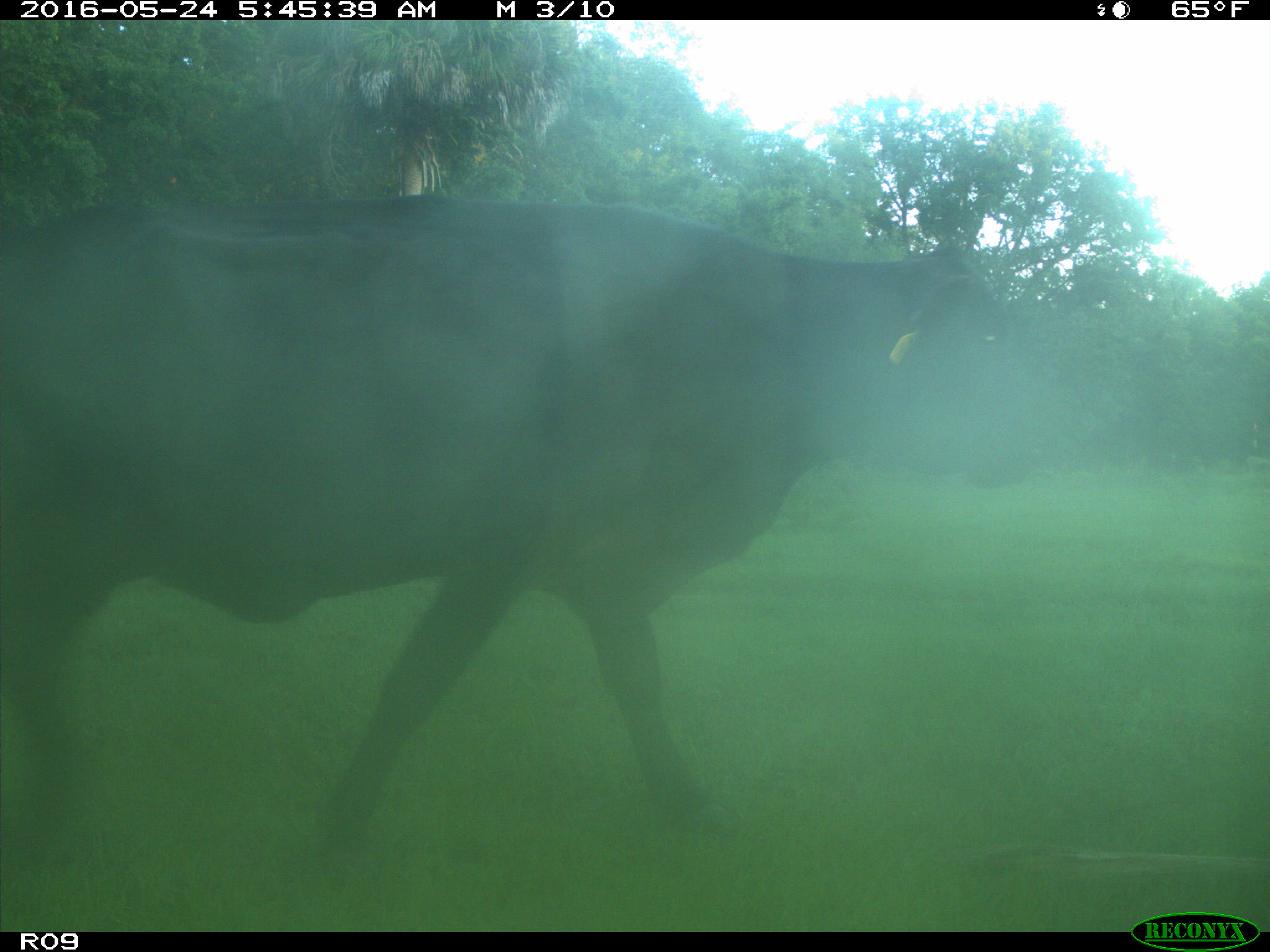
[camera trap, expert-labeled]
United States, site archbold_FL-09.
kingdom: Animalia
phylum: Chordata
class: Mammalia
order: Artiodactyla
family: Bovidae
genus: Bos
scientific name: Bos taurus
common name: domestic cow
Bos taurus (domestic cow).